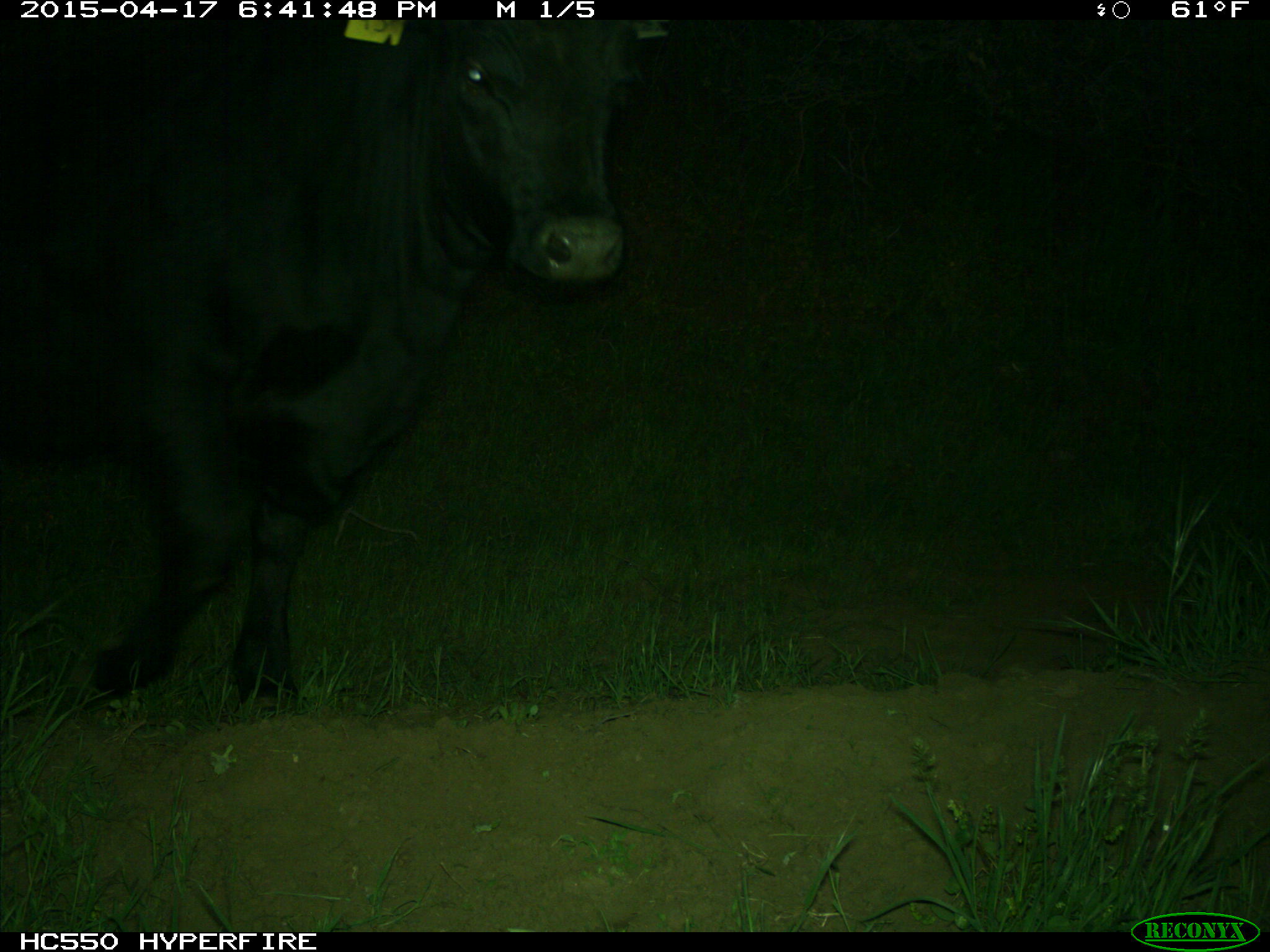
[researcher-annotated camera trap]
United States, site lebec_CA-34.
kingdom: Animalia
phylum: Chordata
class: Mammalia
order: Artiodactyla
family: Bovidae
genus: Bos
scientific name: Bos taurus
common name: domestic cow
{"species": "Bos taurus (domestic cow)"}